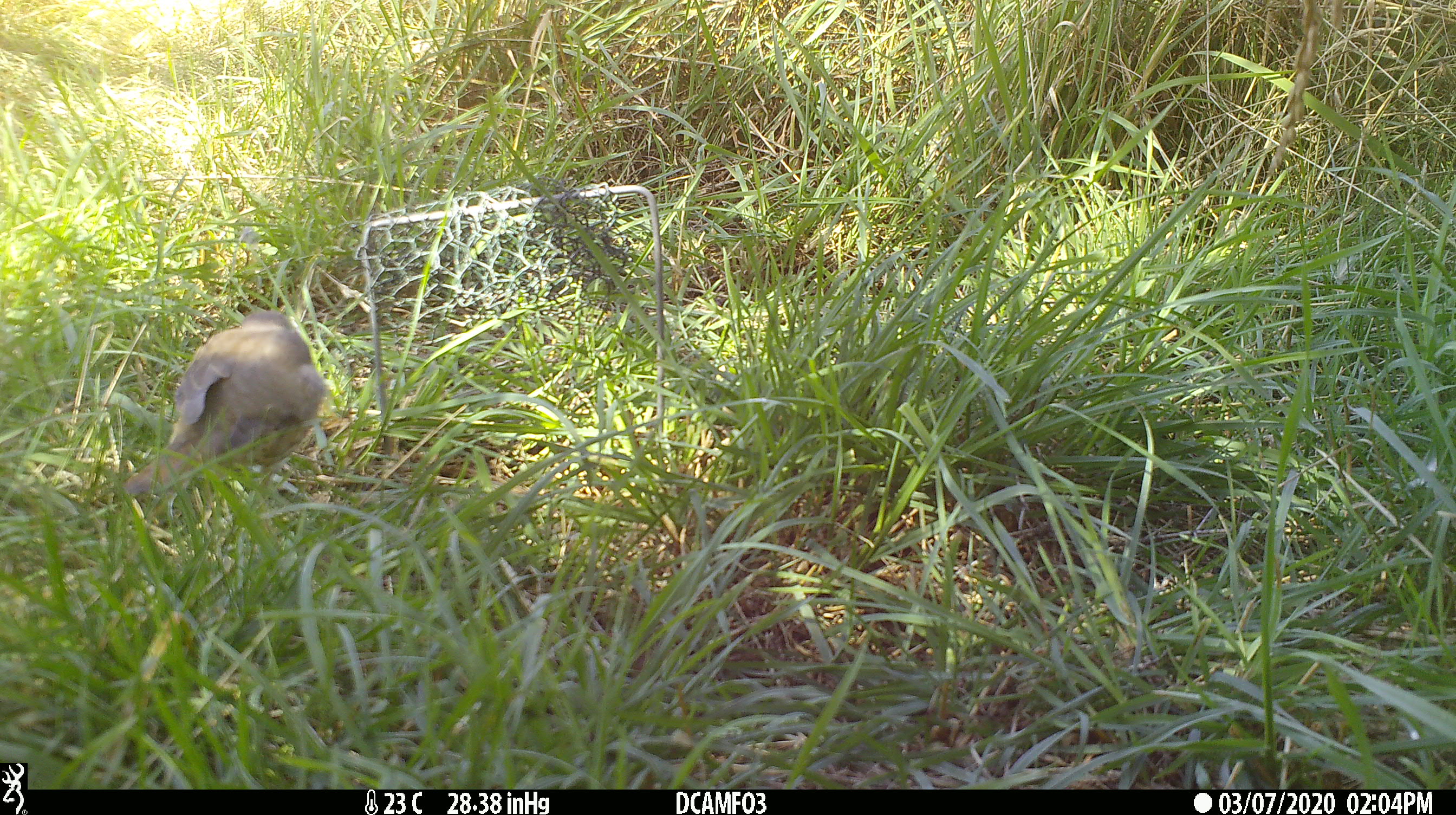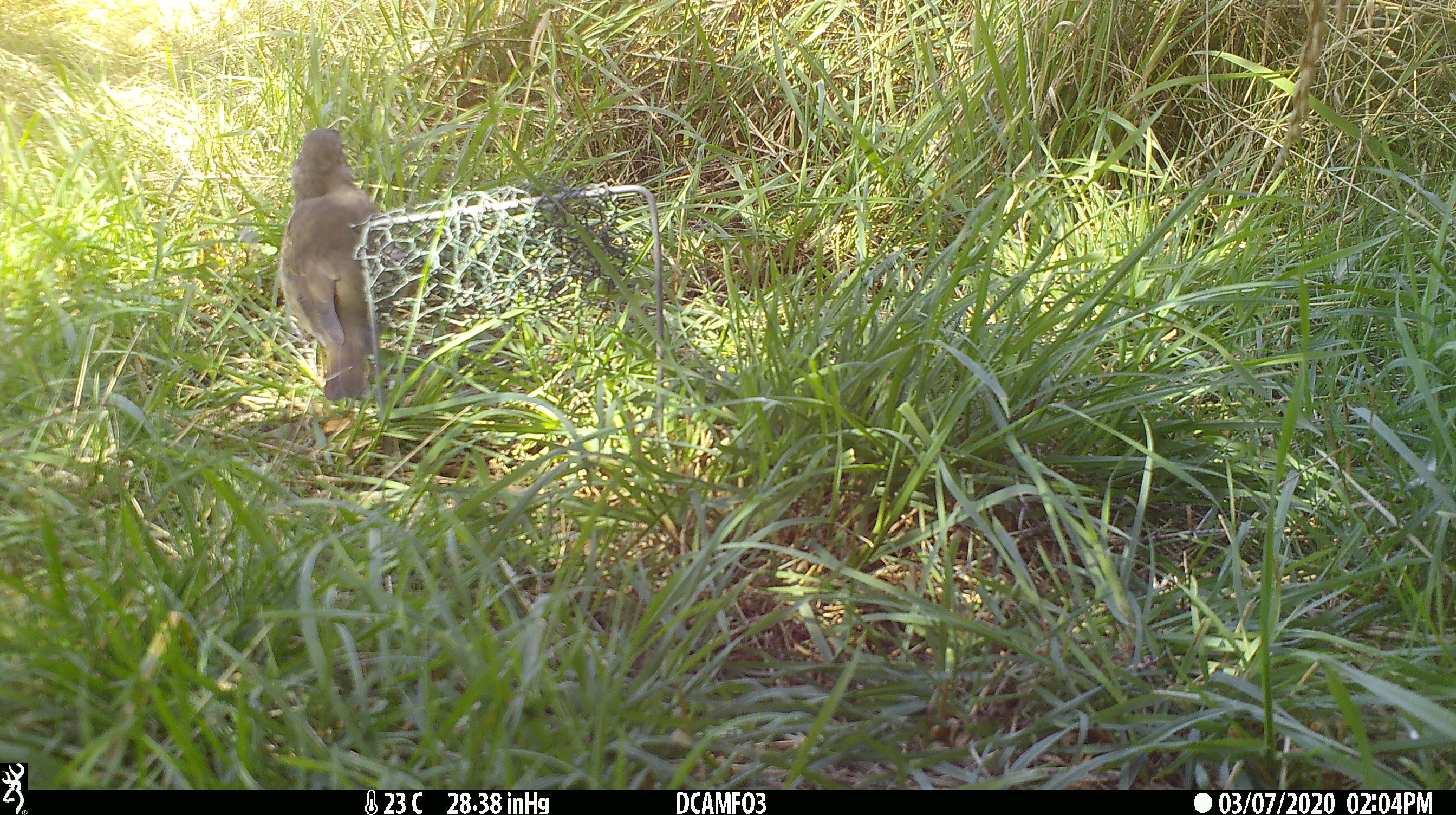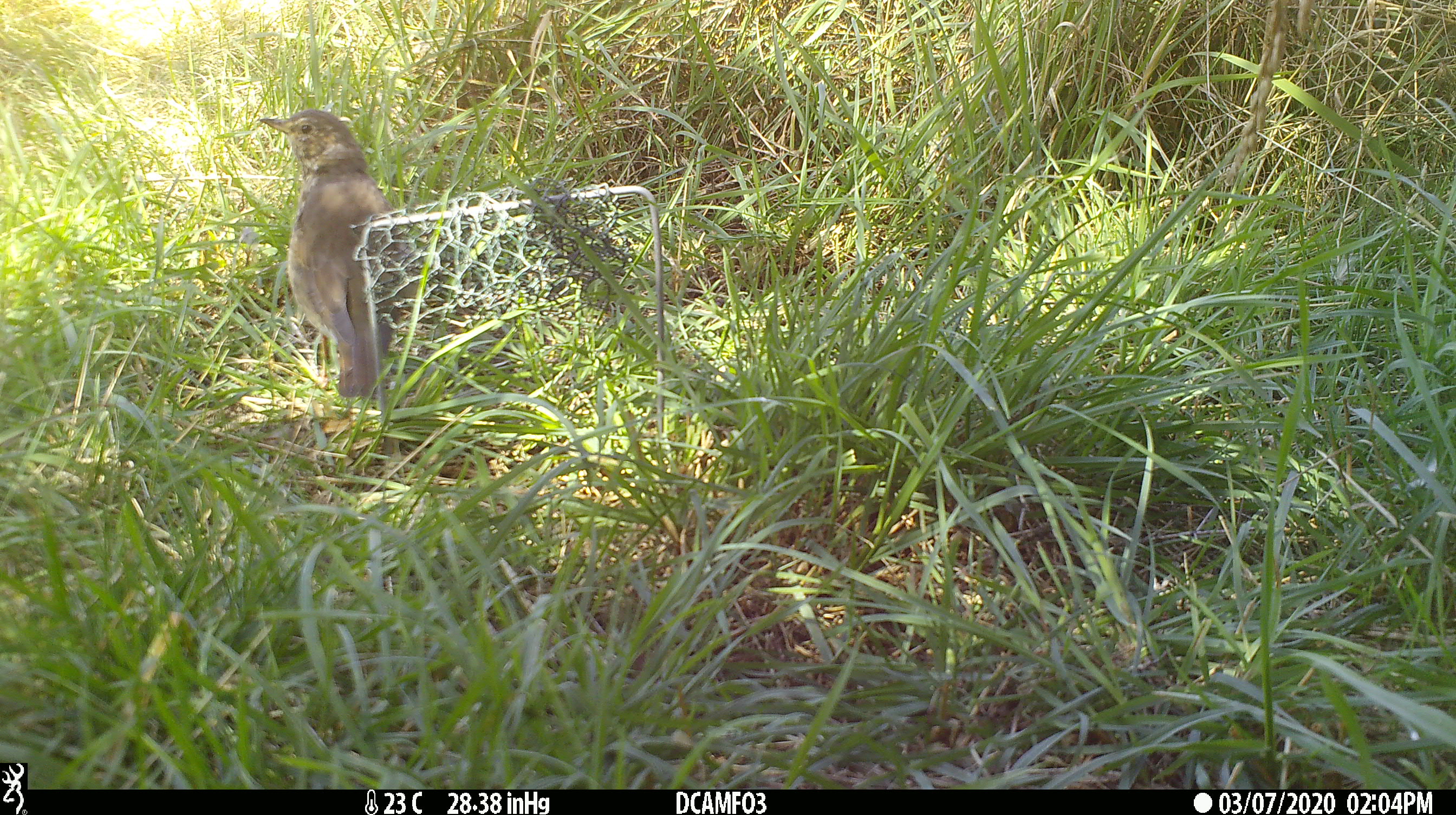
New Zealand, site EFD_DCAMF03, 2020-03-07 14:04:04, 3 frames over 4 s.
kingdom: Animalia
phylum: Chordata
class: Aves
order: Passeriformes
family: Turdidae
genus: Turdus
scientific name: Turdus philomelos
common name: song thrush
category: thrush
Thrush (song thrush) (Turdus philomelos).